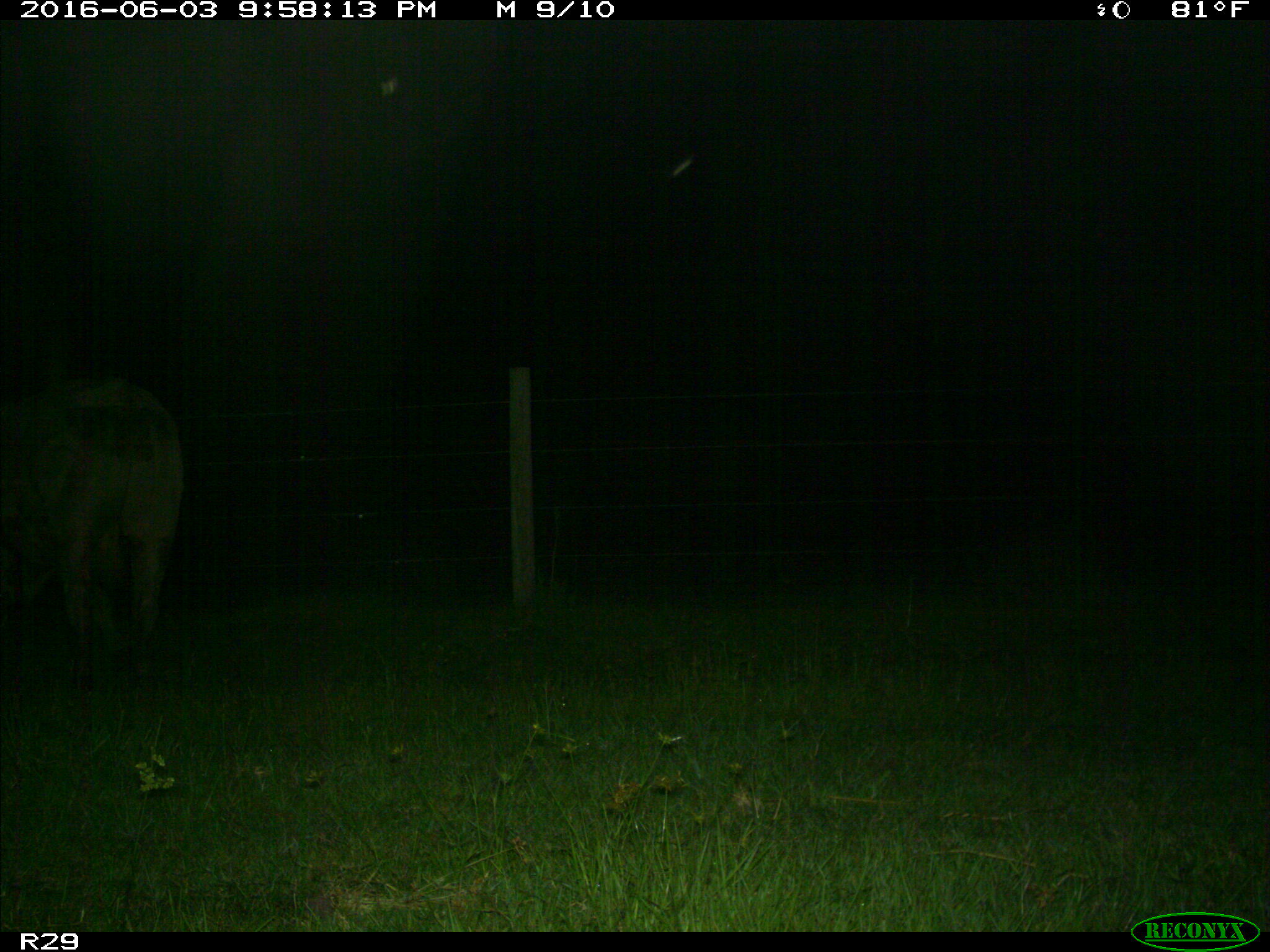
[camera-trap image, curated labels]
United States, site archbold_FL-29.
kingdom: Animalia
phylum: Chordata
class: Mammalia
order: Artiodactyla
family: Bovidae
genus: Bos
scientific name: Bos taurus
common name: domestic cow